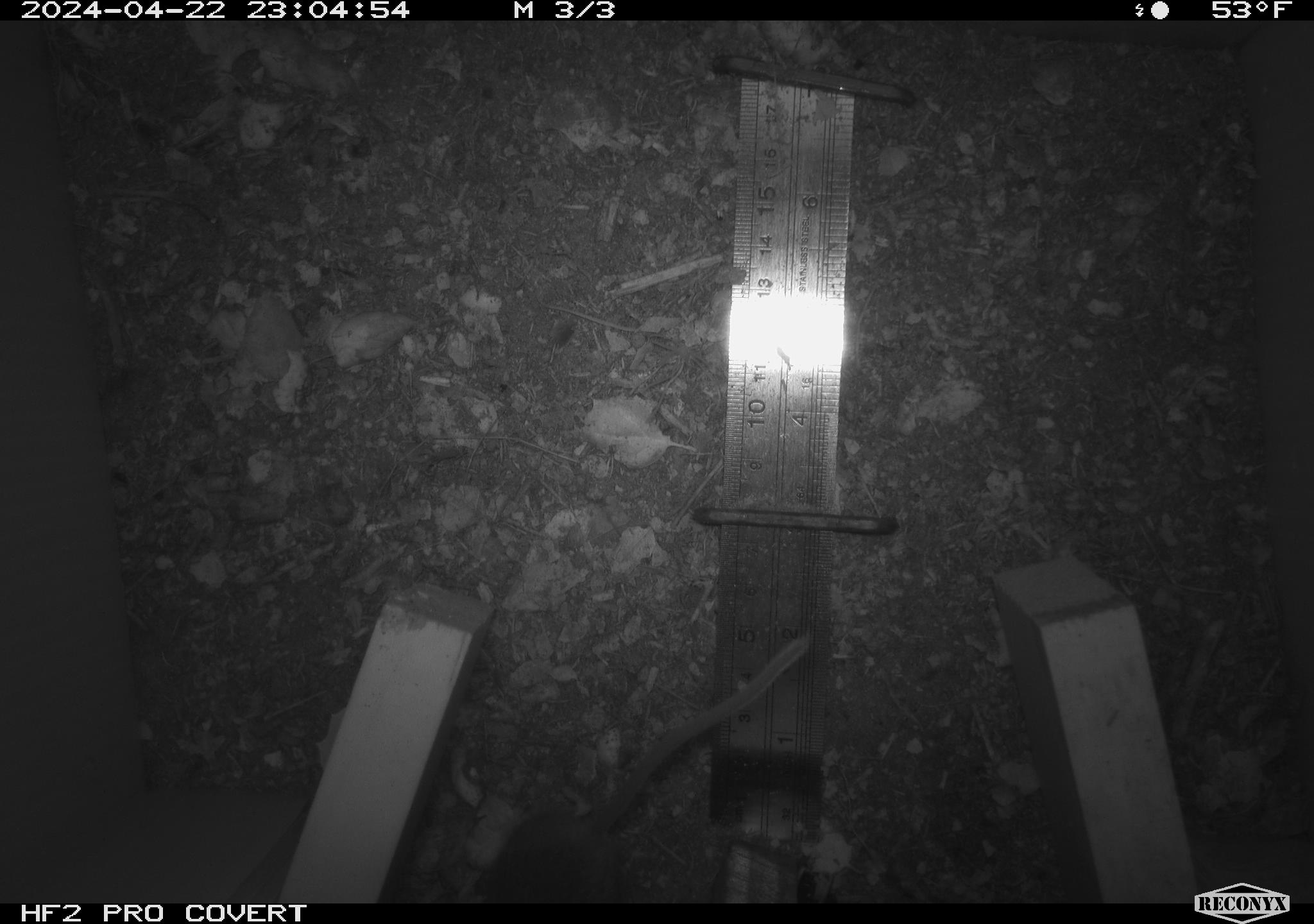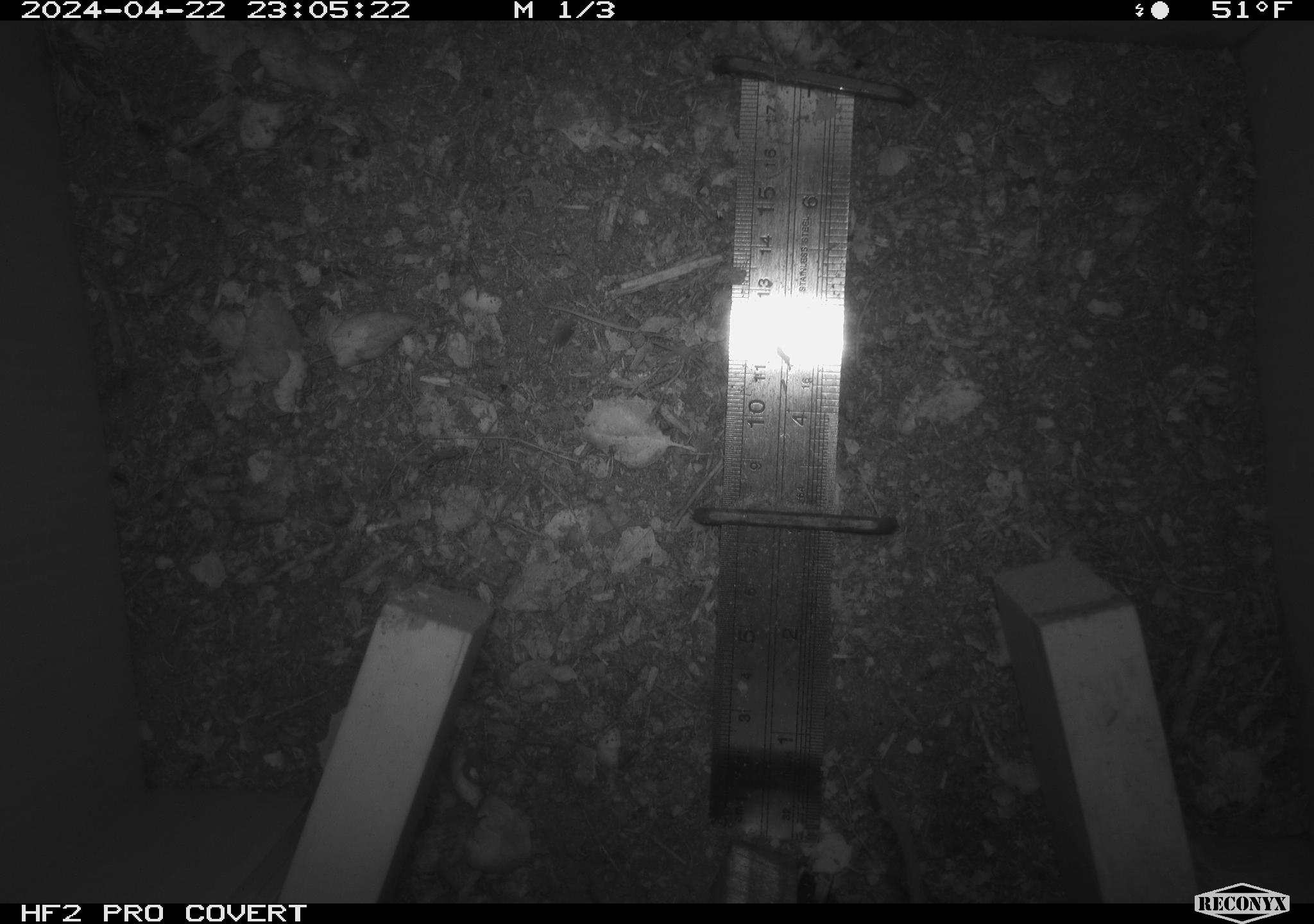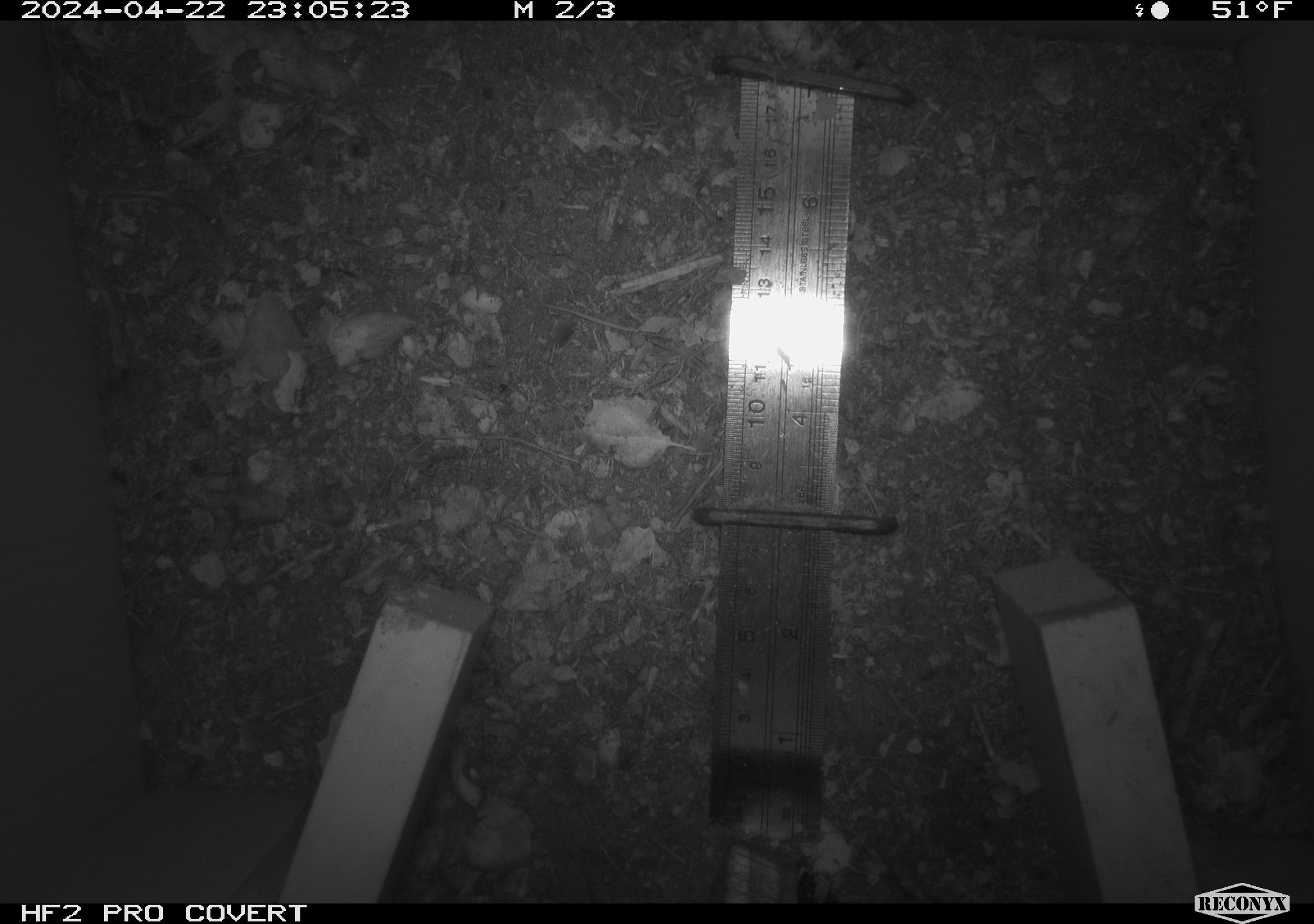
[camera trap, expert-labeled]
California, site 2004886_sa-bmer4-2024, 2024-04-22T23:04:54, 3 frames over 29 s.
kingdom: Animalia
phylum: Chordata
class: Mammalia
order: Rodentia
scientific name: Rodentia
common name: mouse species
Mouse species (Rodentia).